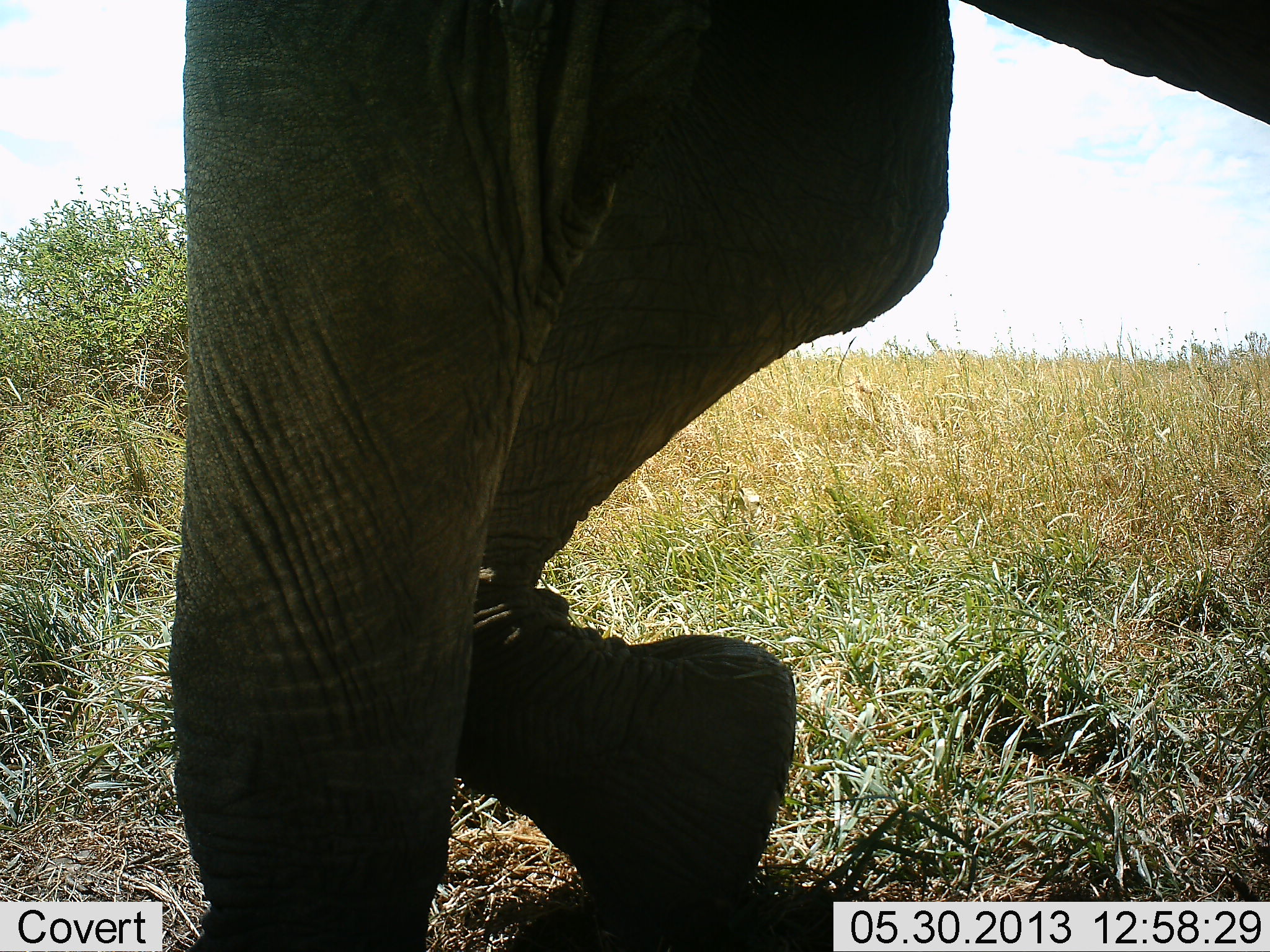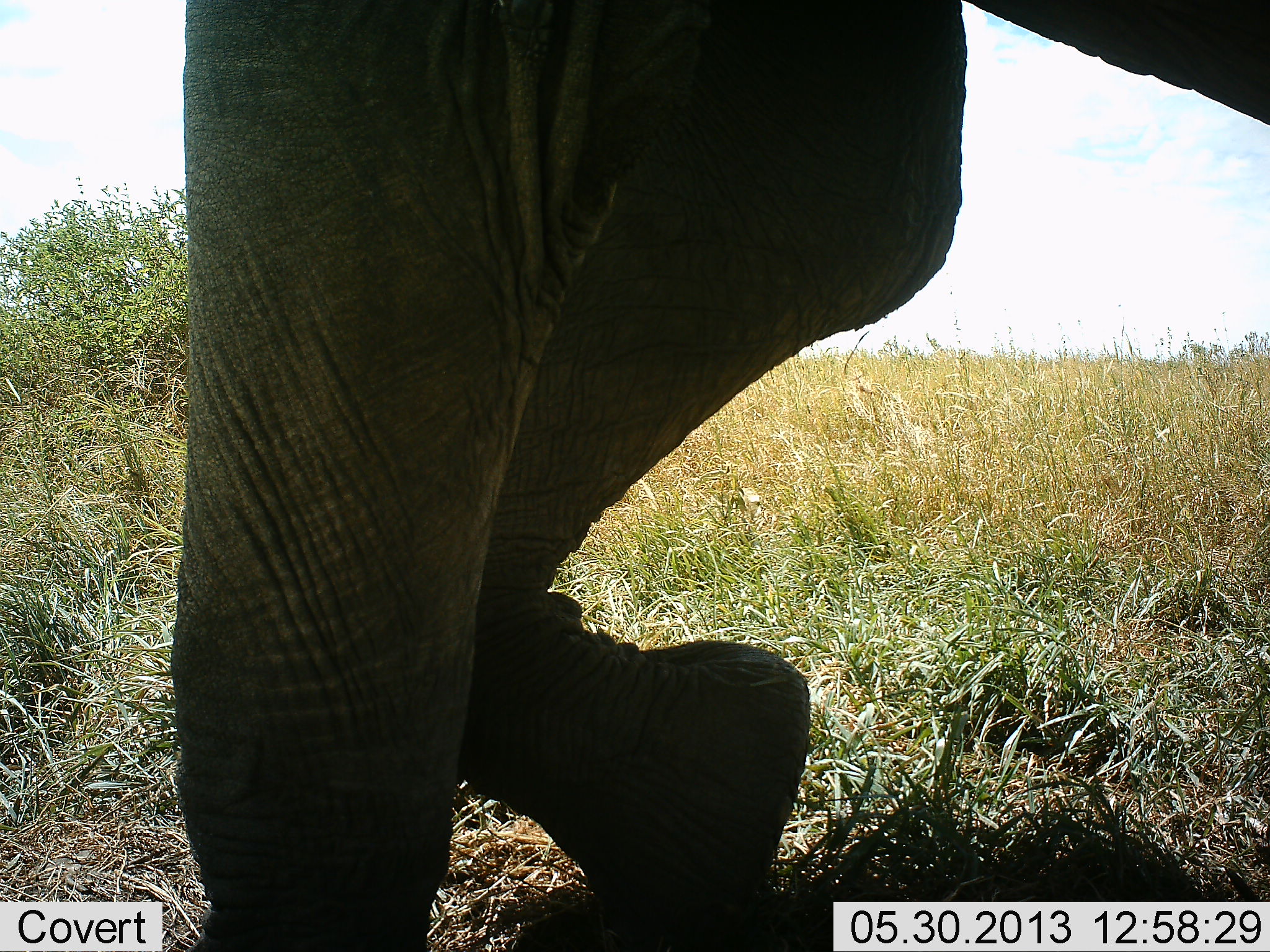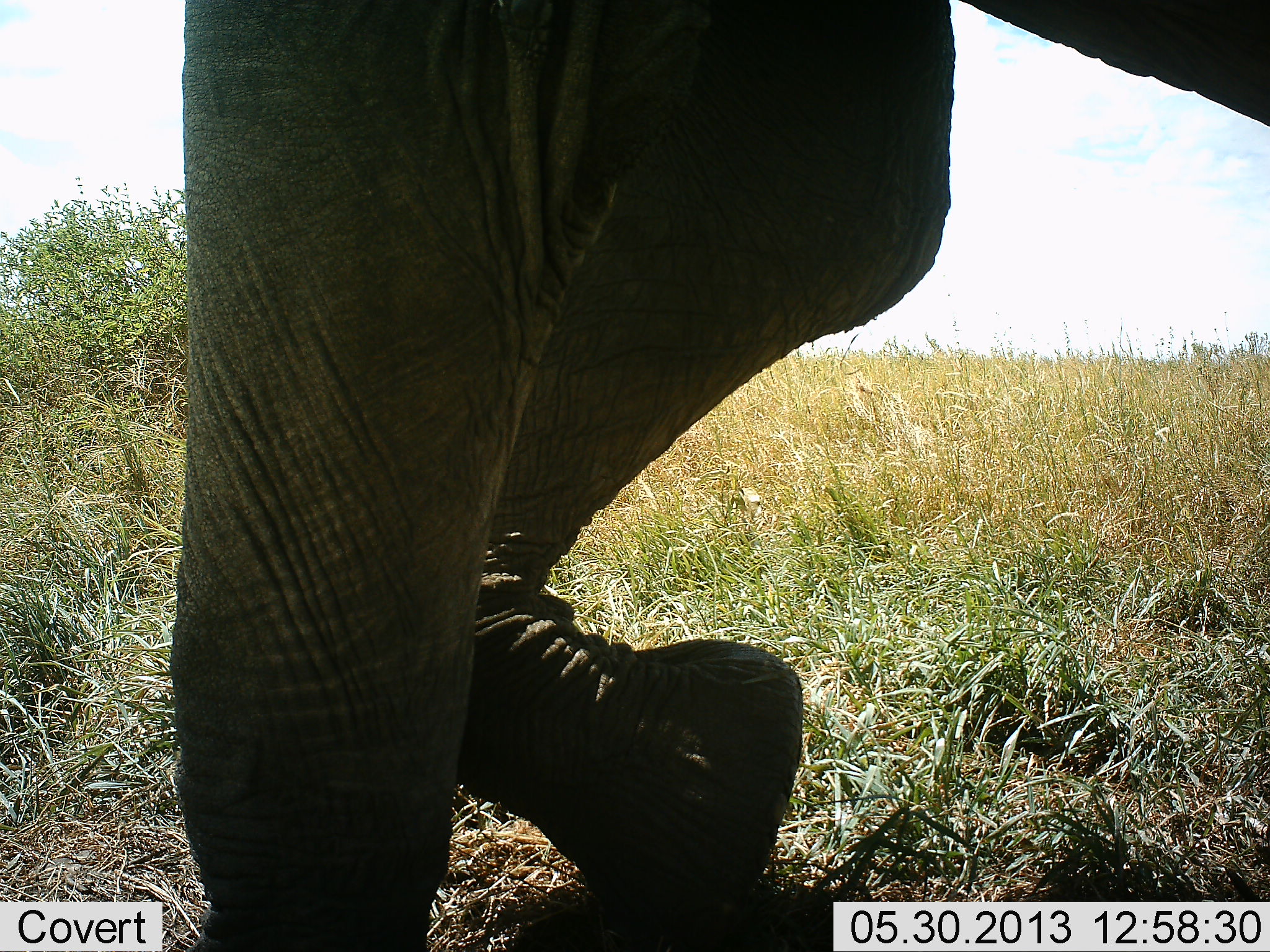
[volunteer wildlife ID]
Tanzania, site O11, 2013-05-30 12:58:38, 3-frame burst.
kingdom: Animalia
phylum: Chordata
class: Mammalia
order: Proboscidea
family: Elephantidae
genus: Loxodonta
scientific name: Loxodonta africana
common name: african bush elephant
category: elephant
Elephant (african bush elephant) (Loxodonta africana), count 1. Behavior (volunteer vote fractions): standing 76%, resting 0%, moving 24%, interacting 0%. Young present (vote fraction): 0%. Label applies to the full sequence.